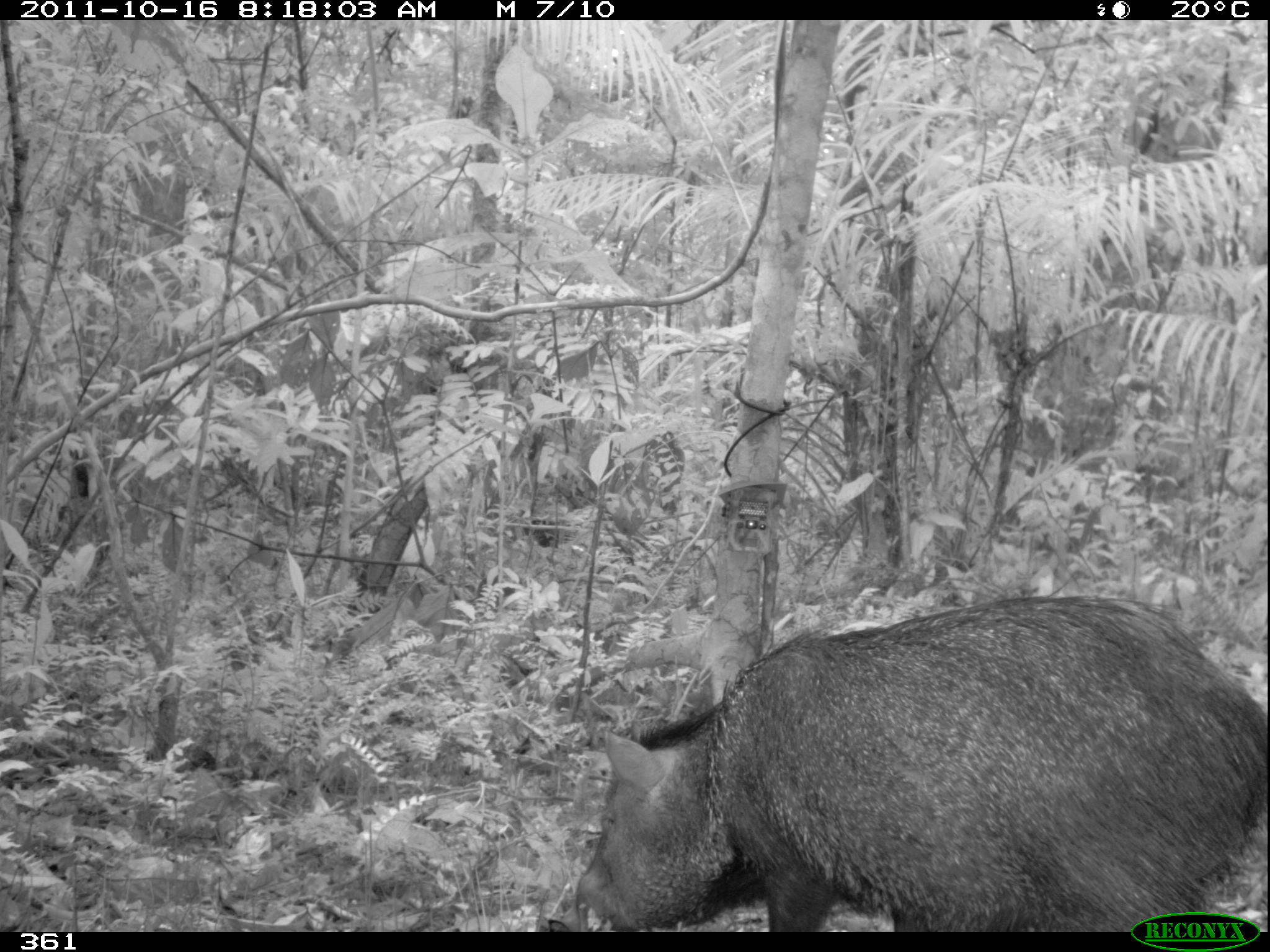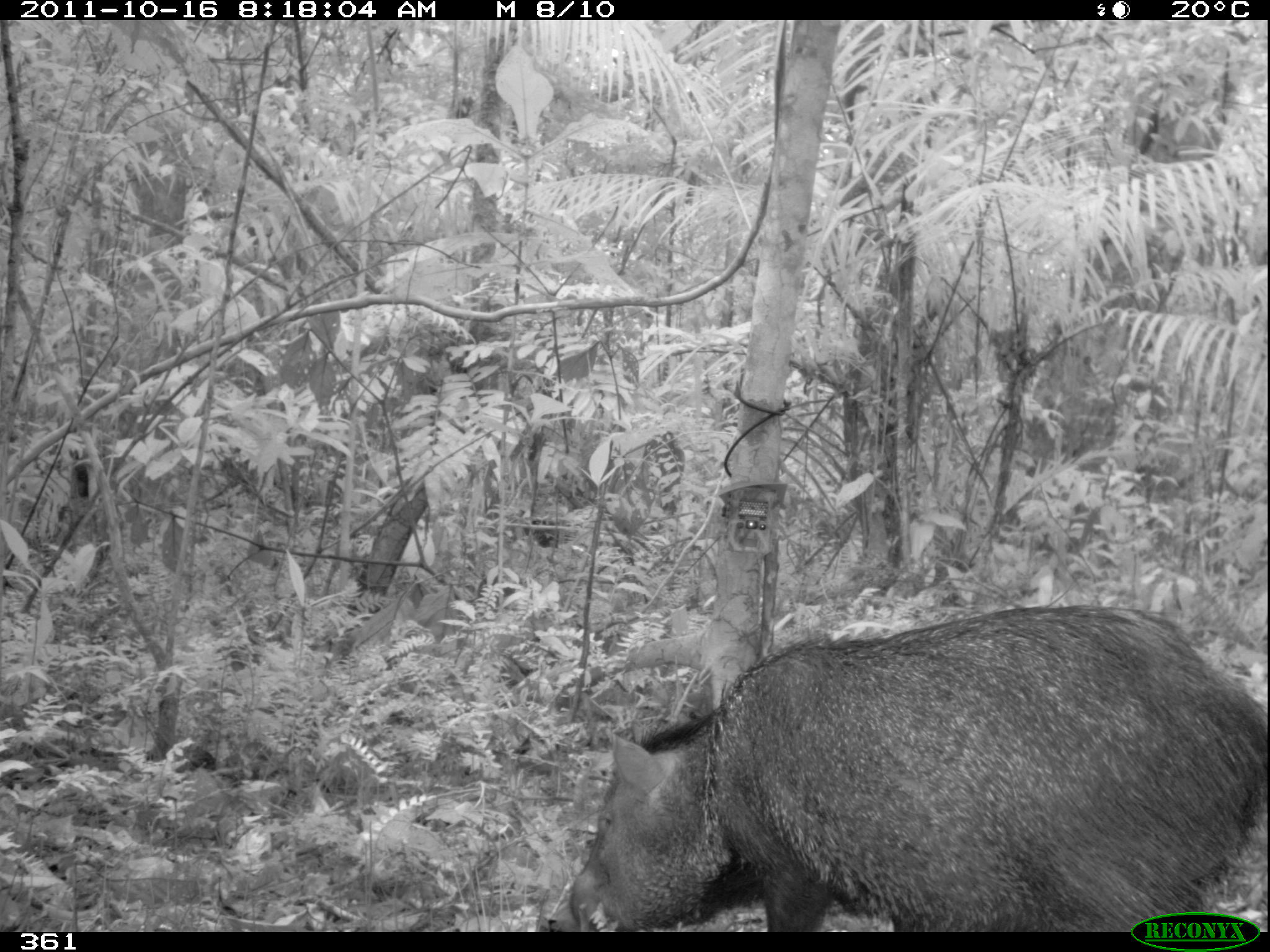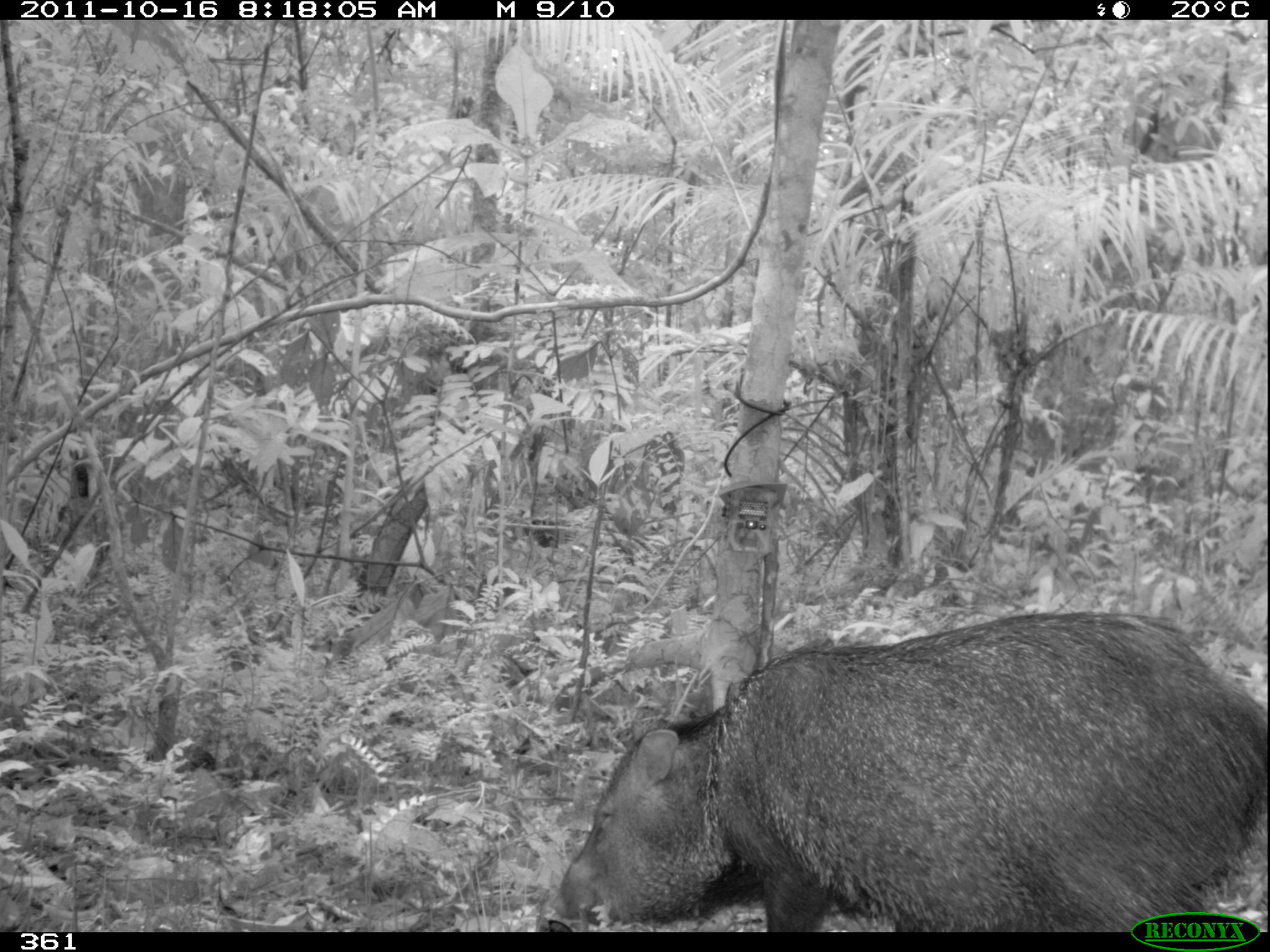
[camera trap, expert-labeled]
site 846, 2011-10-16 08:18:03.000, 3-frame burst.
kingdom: Animalia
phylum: Chordata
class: Mammalia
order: Artiodactyla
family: Tayassuidae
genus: Pecari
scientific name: Pecari tajacu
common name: collared peccary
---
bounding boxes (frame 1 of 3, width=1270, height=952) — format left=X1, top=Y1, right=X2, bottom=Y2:
pecari tajacu: left=542, top=591, right=1268, bottom=932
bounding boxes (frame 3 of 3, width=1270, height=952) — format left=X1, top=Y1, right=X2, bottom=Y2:
pecari tajacu: left=538, top=605, right=1268, bottom=929